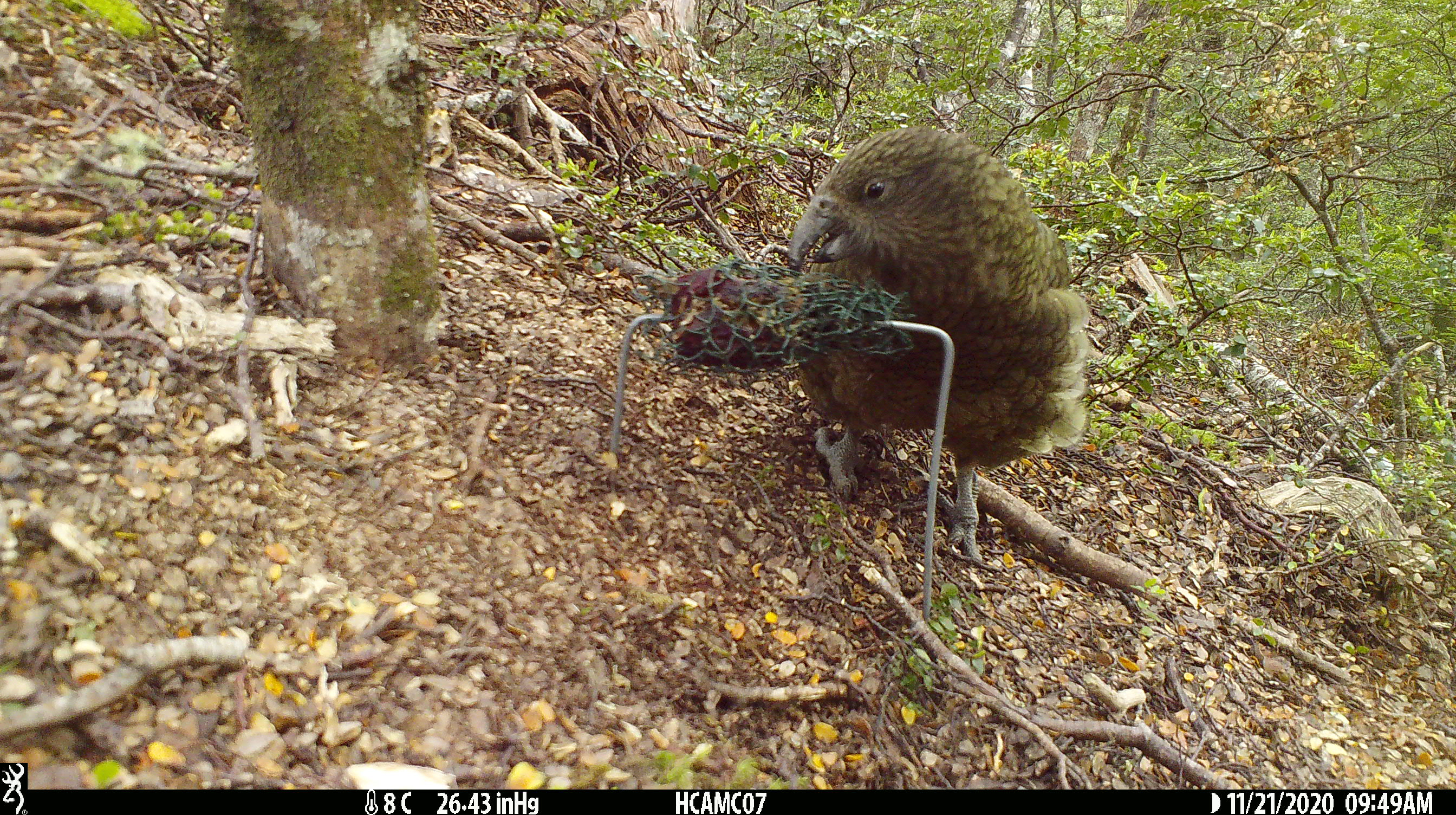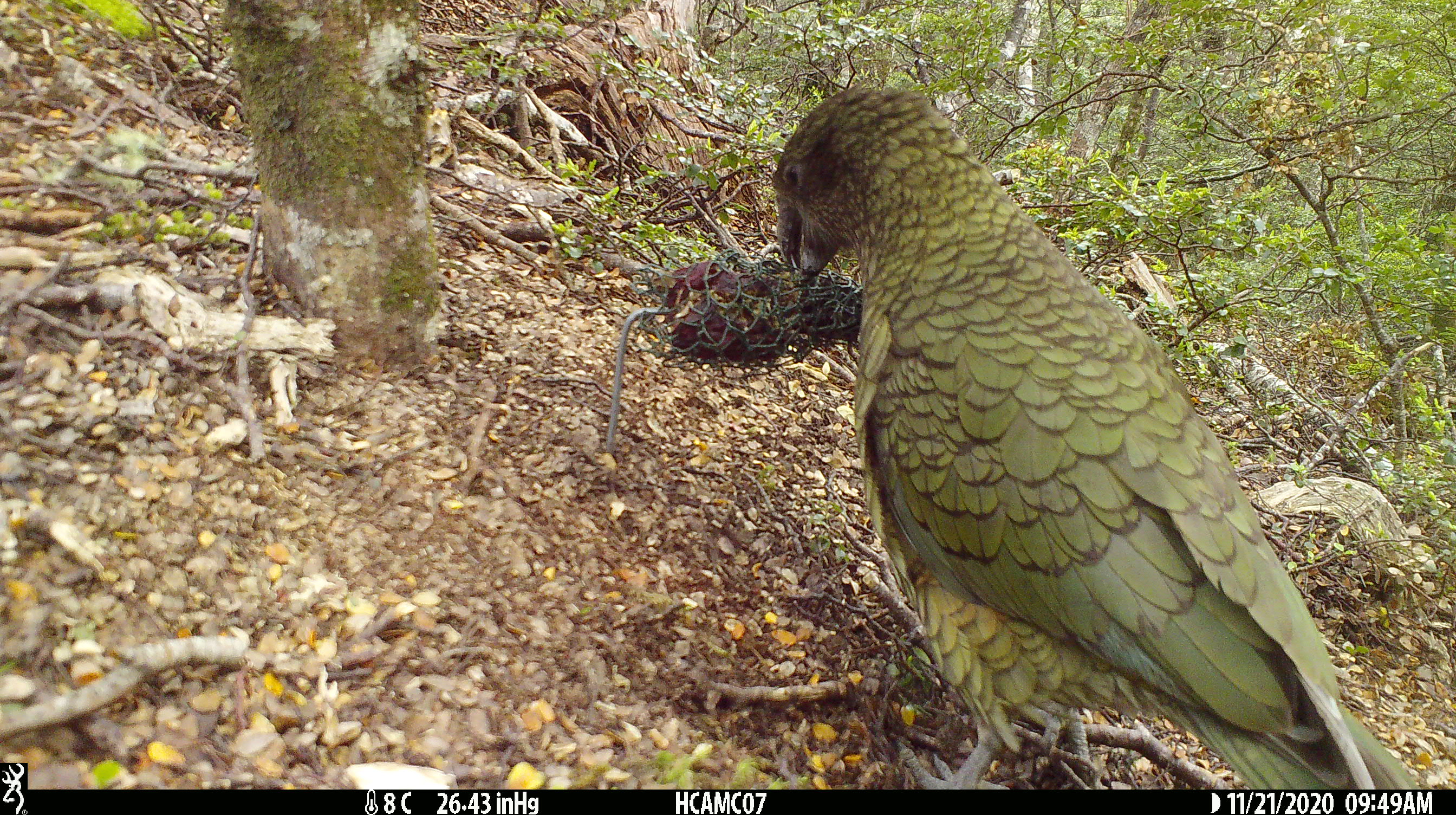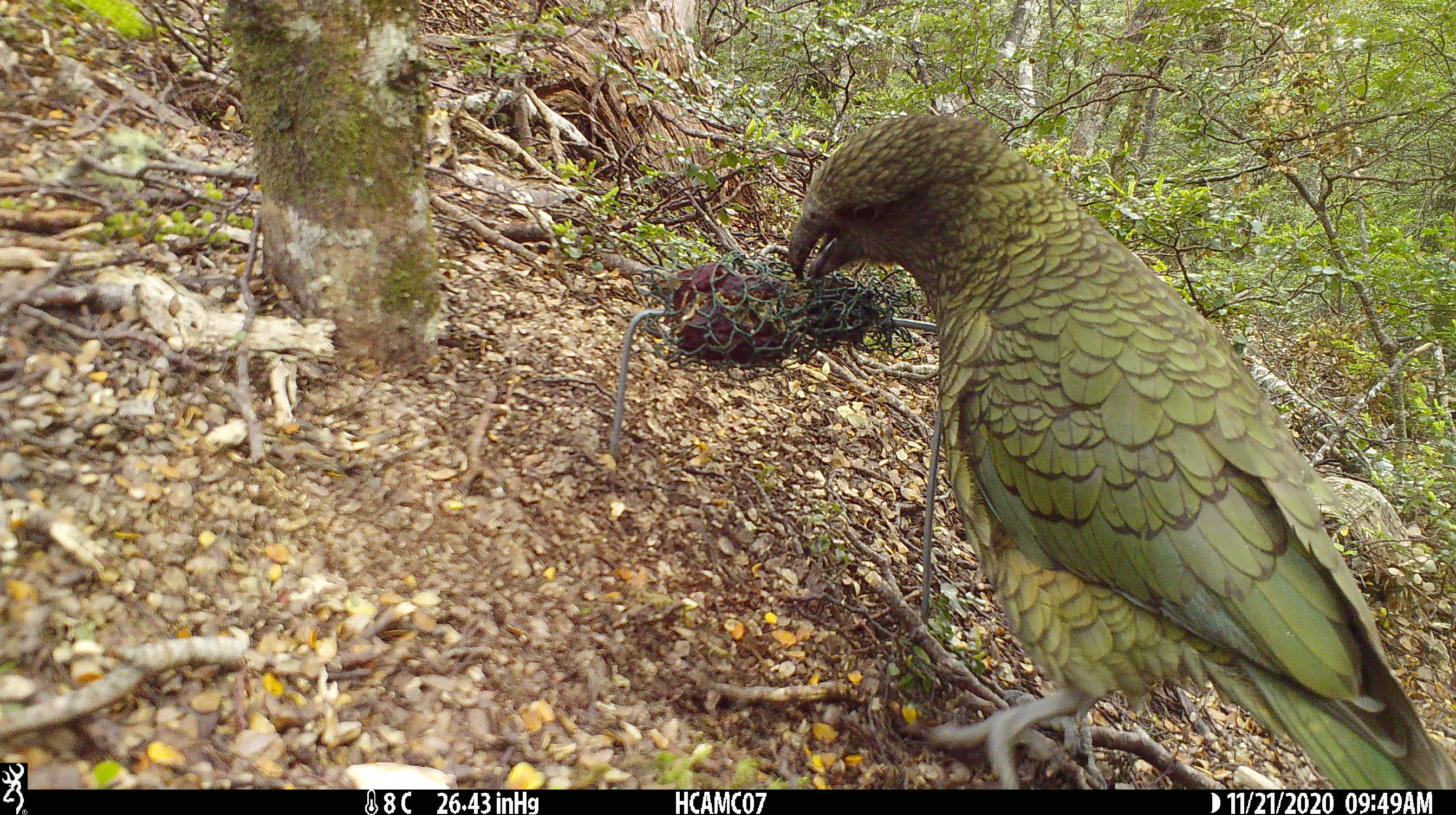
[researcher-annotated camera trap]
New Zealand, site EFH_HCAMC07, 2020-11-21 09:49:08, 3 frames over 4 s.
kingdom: Animalia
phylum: Chordata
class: Aves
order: Psittaciformes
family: Strigopidae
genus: Nestor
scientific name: Nestor notabilis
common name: kea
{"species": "kea (Nestor notabilis)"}